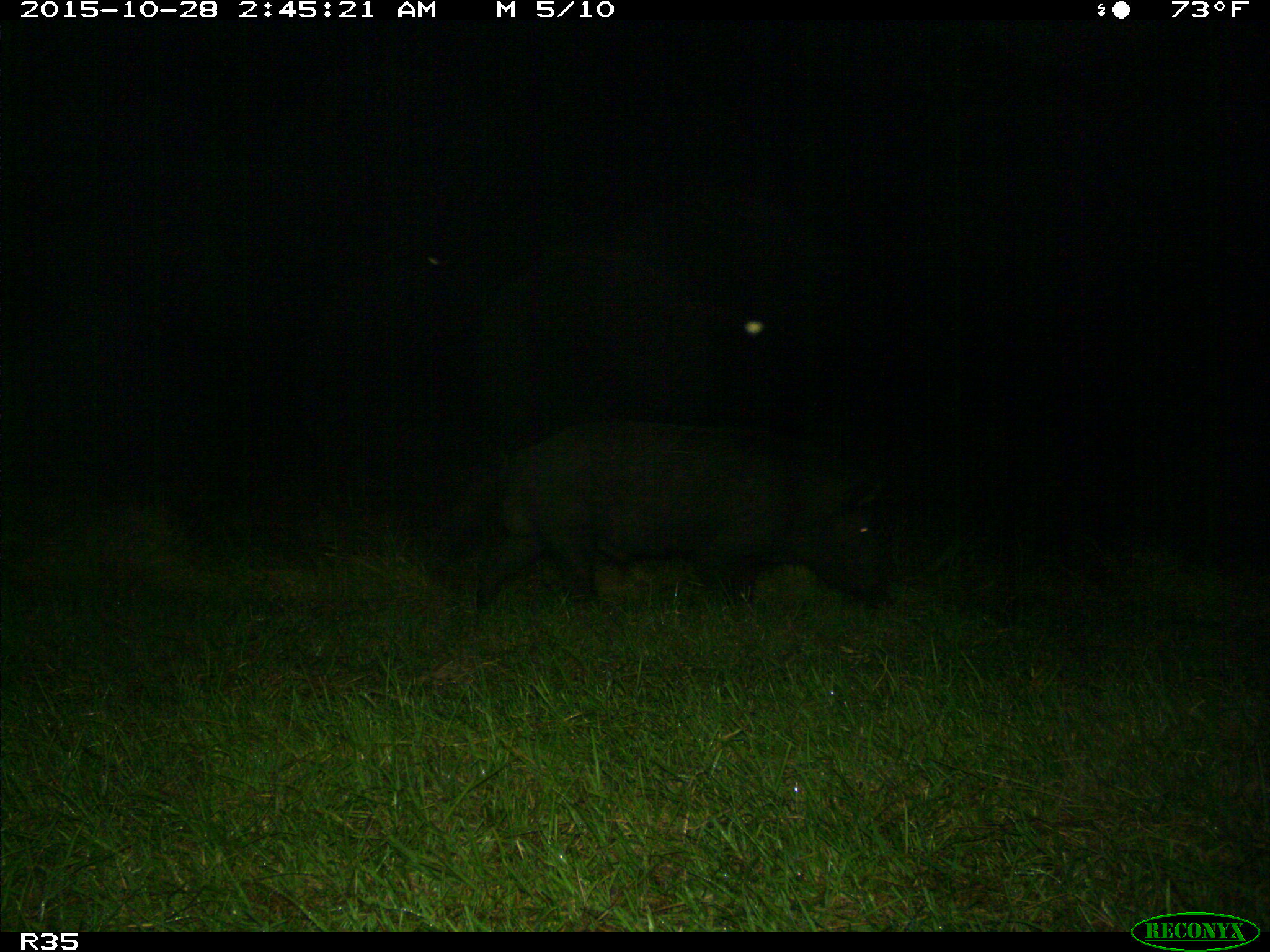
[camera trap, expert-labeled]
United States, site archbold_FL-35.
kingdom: Animalia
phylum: Chordata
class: Mammalia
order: Artiodactyla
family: Suidae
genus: Sus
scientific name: Sus scrofa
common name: wild boar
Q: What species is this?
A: Sus scrofa (wild boar).